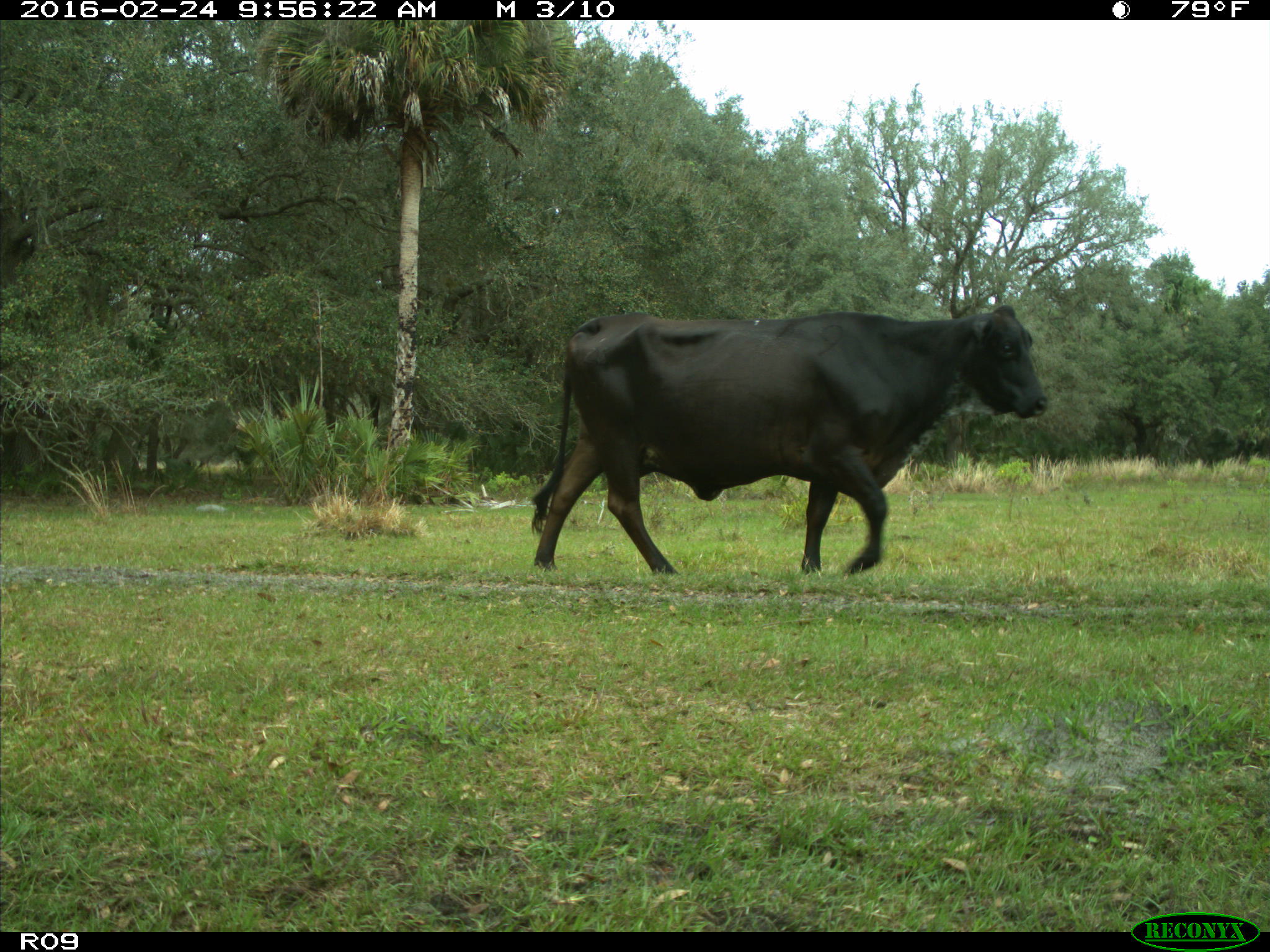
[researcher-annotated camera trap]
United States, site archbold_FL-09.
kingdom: Animalia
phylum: Chordata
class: Mammalia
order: Artiodactyla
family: Bovidae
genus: Bos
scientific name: Bos taurus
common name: domestic cow